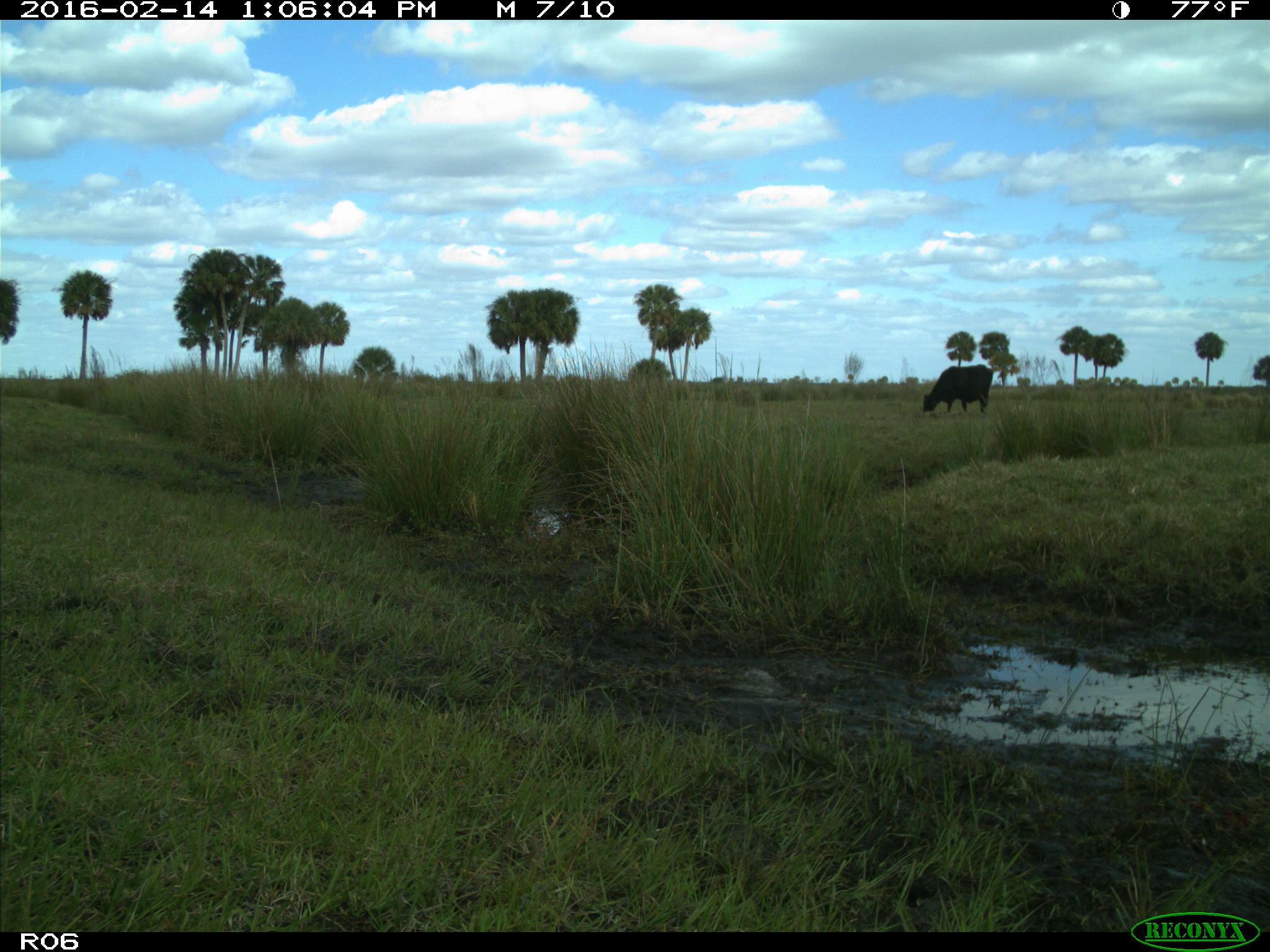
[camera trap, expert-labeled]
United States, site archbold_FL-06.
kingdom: Animalia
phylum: Chordata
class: Mammalia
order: Artiodactyla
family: Bovidae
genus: Bos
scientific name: Bos taurus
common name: domestic cow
Bos taurus (domestic cow).